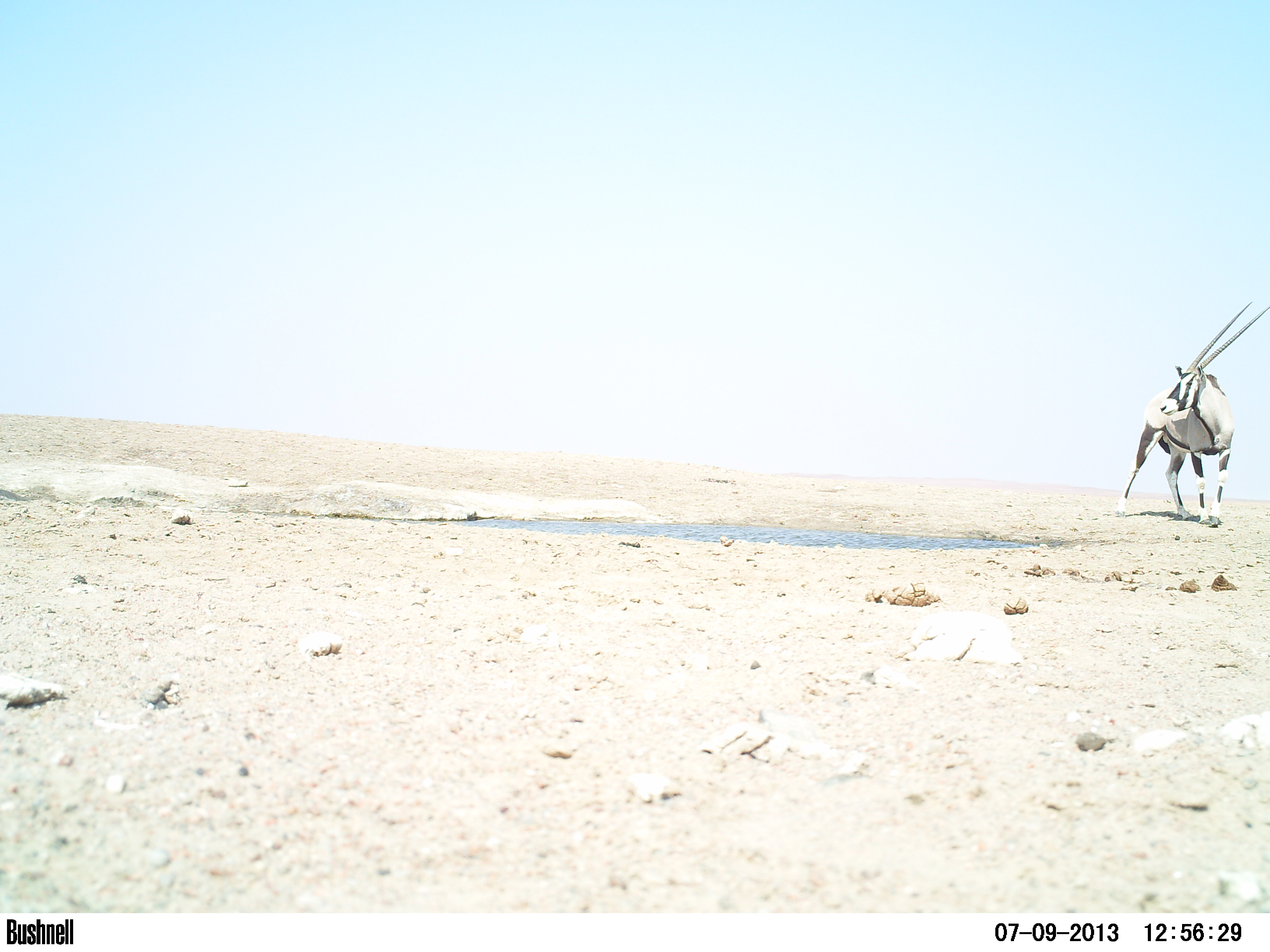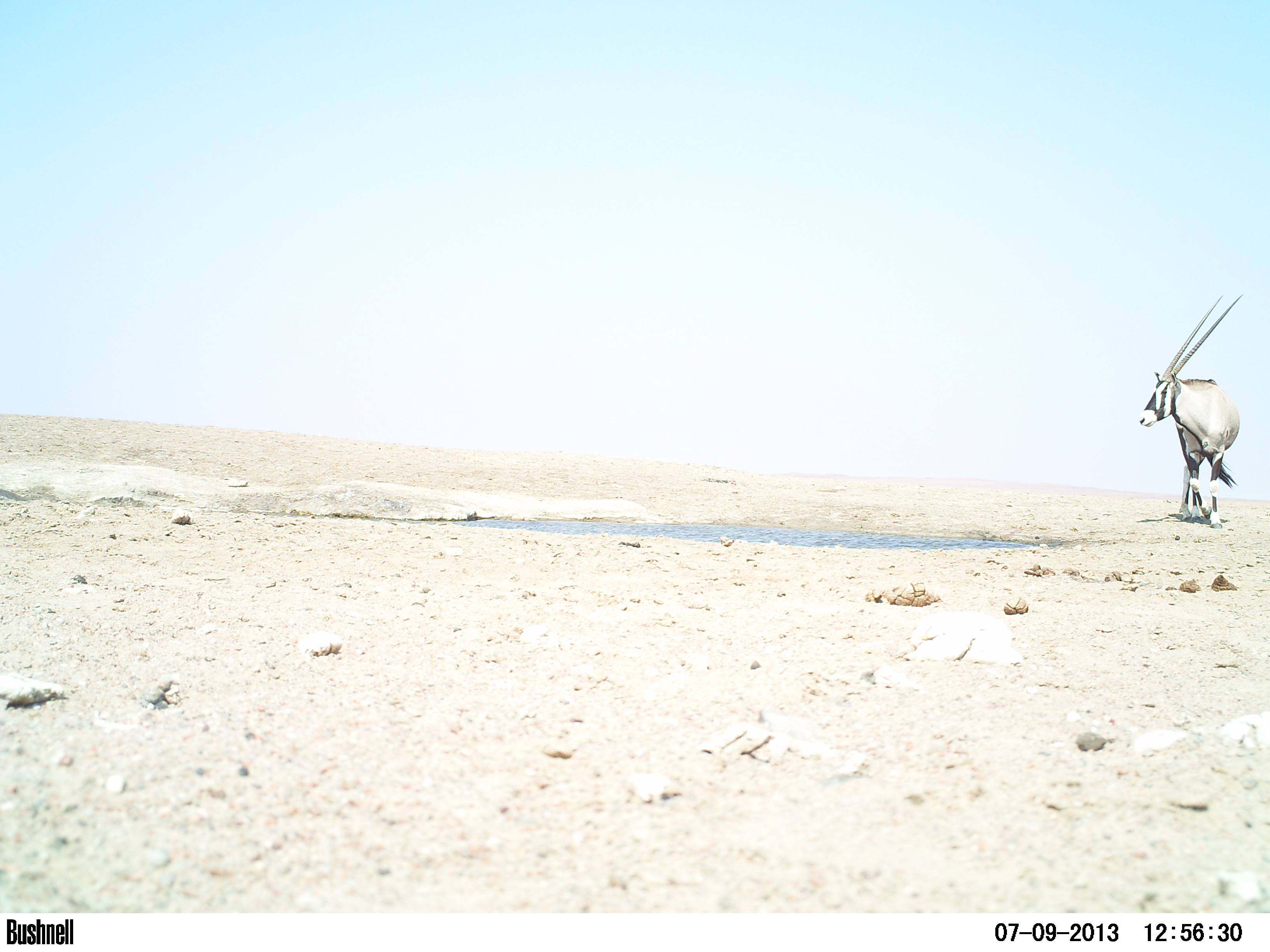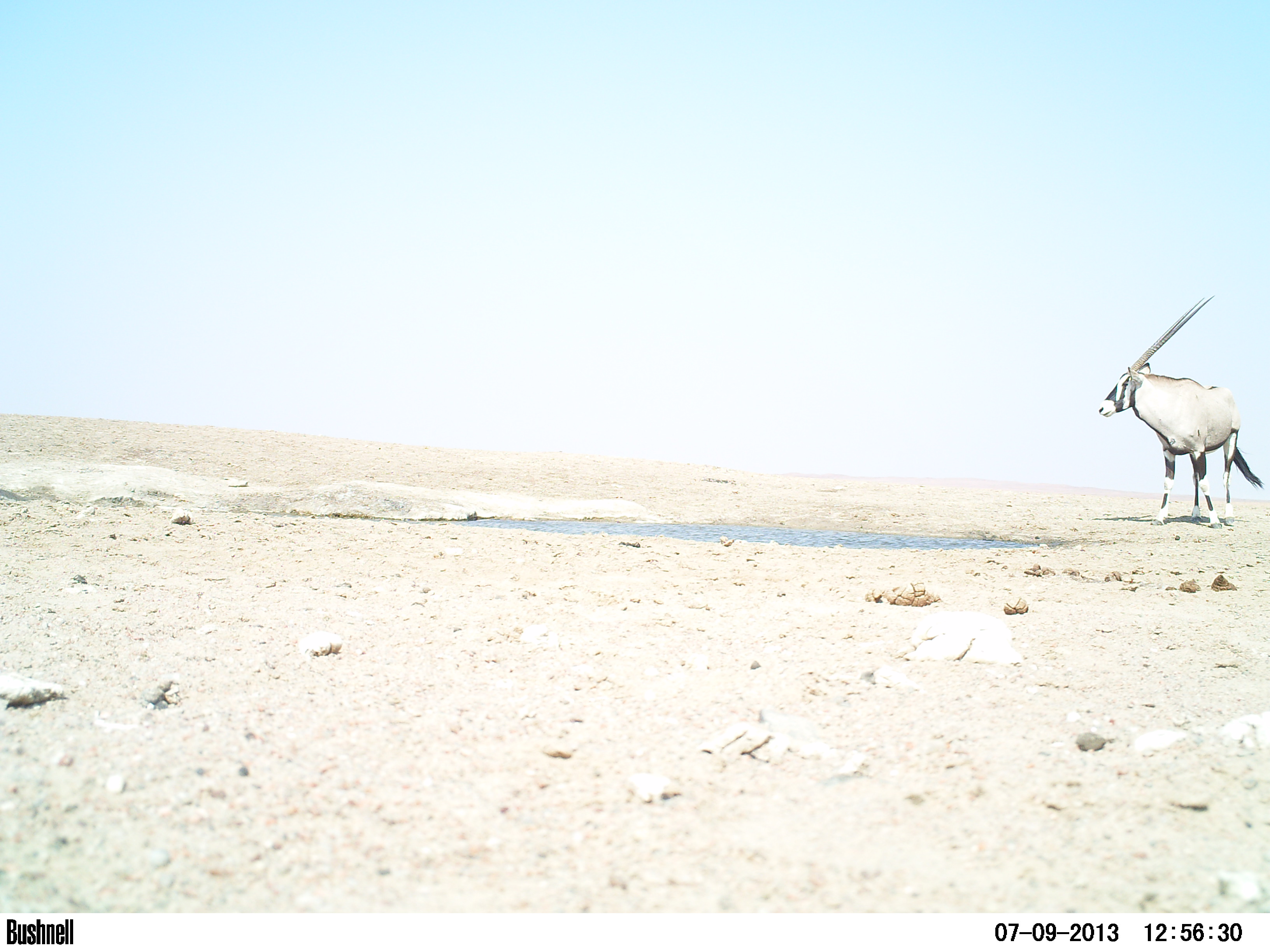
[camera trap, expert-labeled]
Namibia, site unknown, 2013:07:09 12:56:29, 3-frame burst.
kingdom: Animalia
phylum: Chordata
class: Mammalia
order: Artiodactyla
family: Bovidae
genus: Oryx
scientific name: Oryx gazella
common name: gemsbok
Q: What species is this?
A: Oryx gazella (gemsbok).